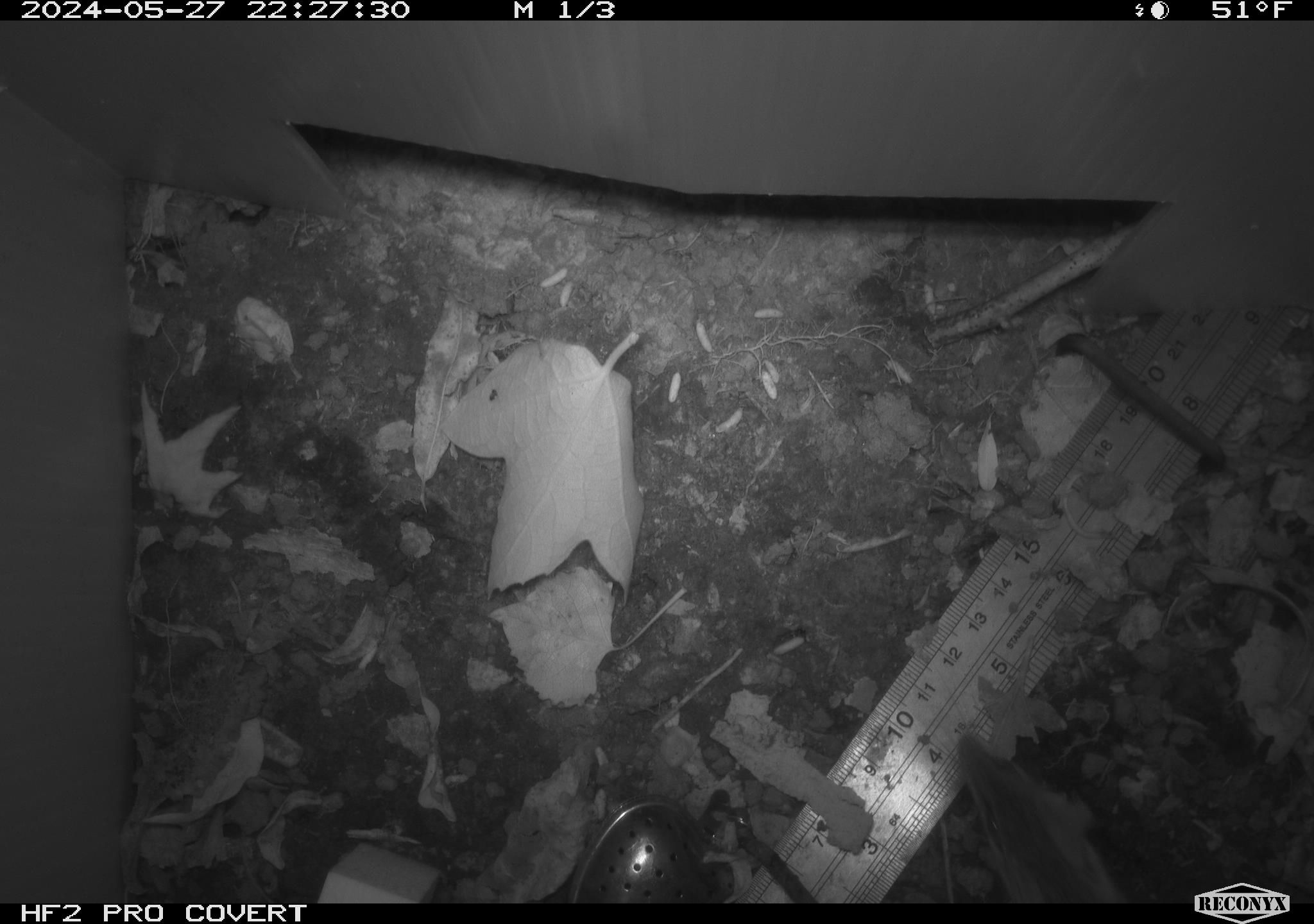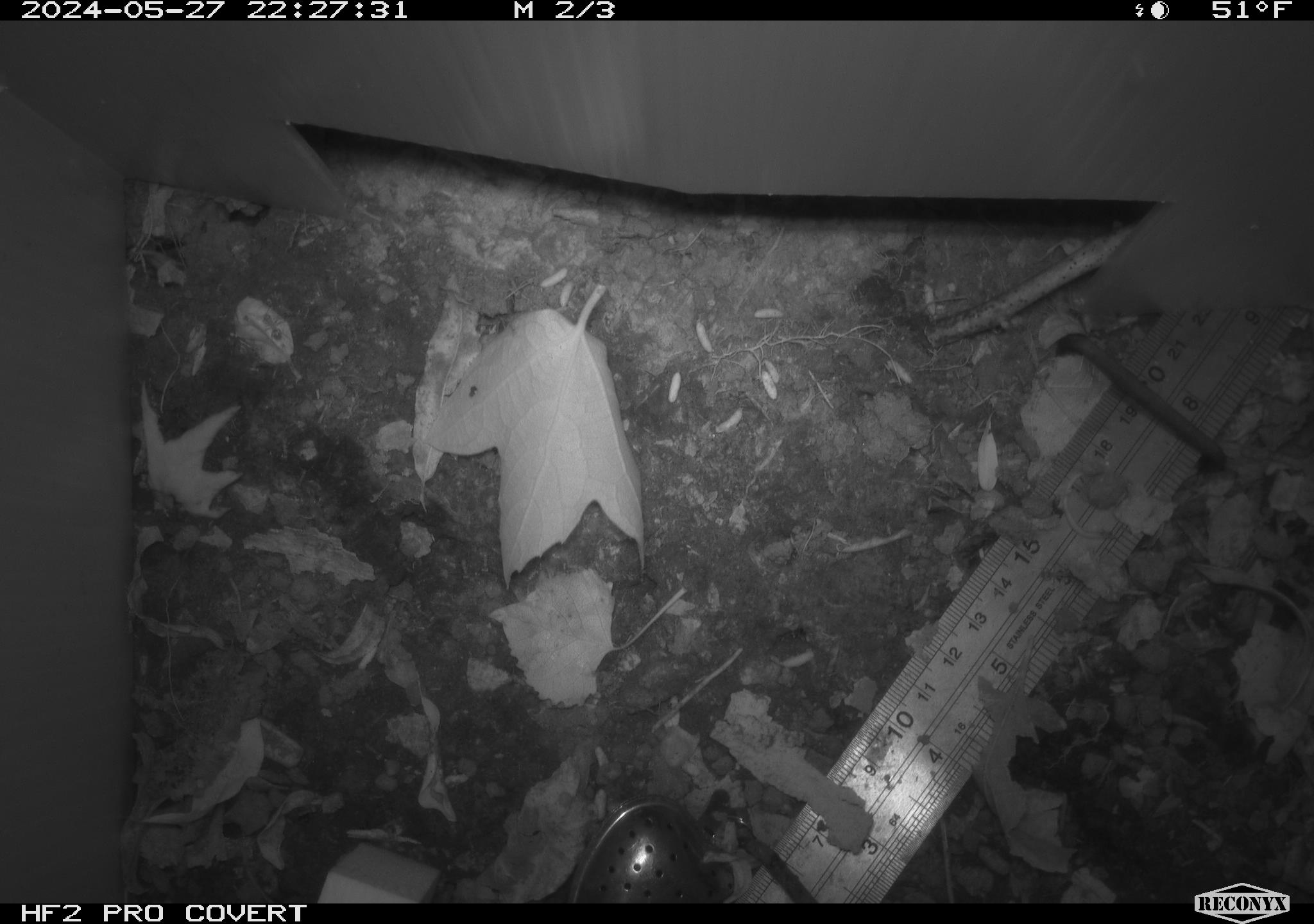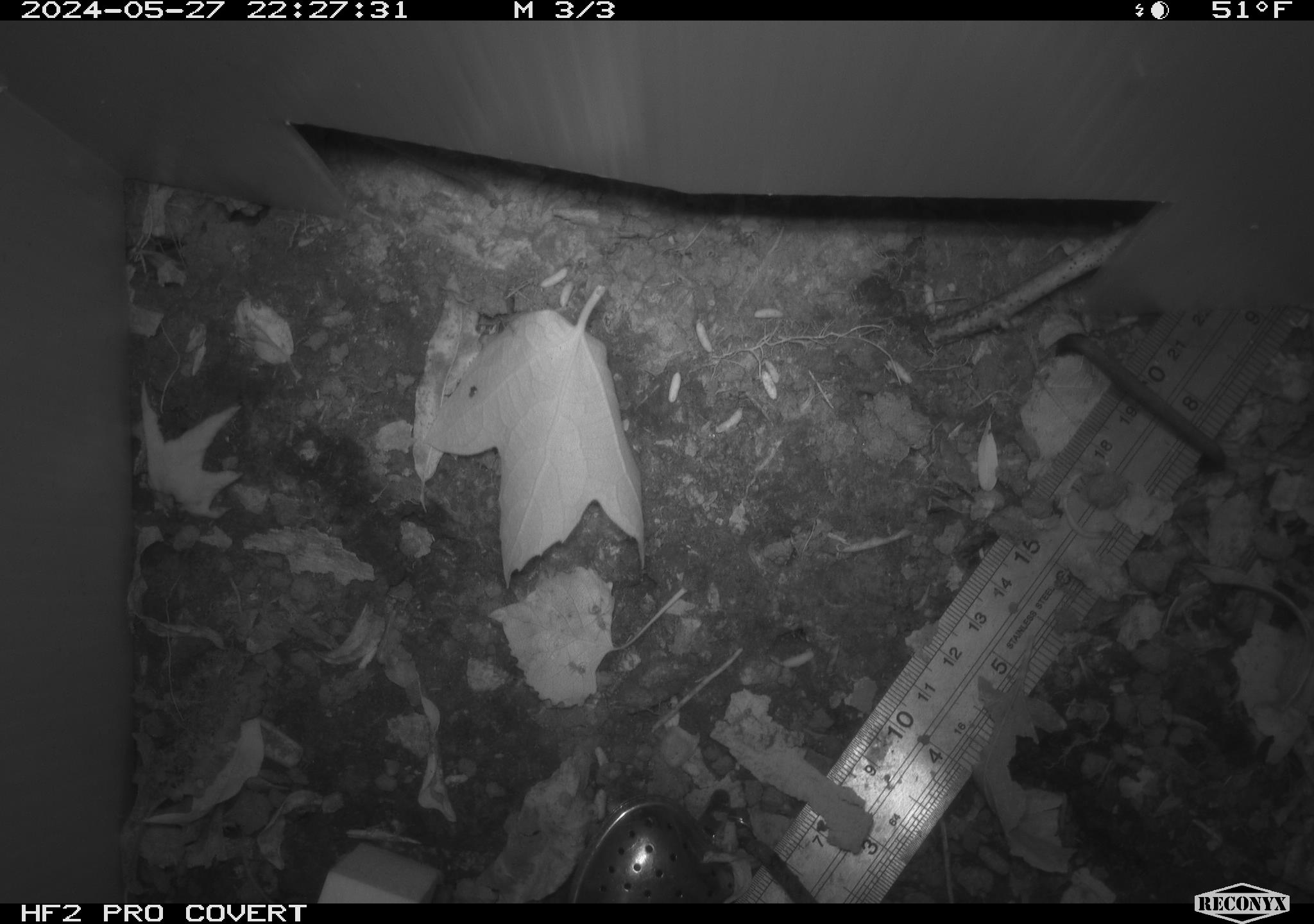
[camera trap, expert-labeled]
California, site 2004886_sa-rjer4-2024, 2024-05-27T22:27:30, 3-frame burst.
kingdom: Animalia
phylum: Chordata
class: Mammalia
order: Rodentia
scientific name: Rodentia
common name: mouse species